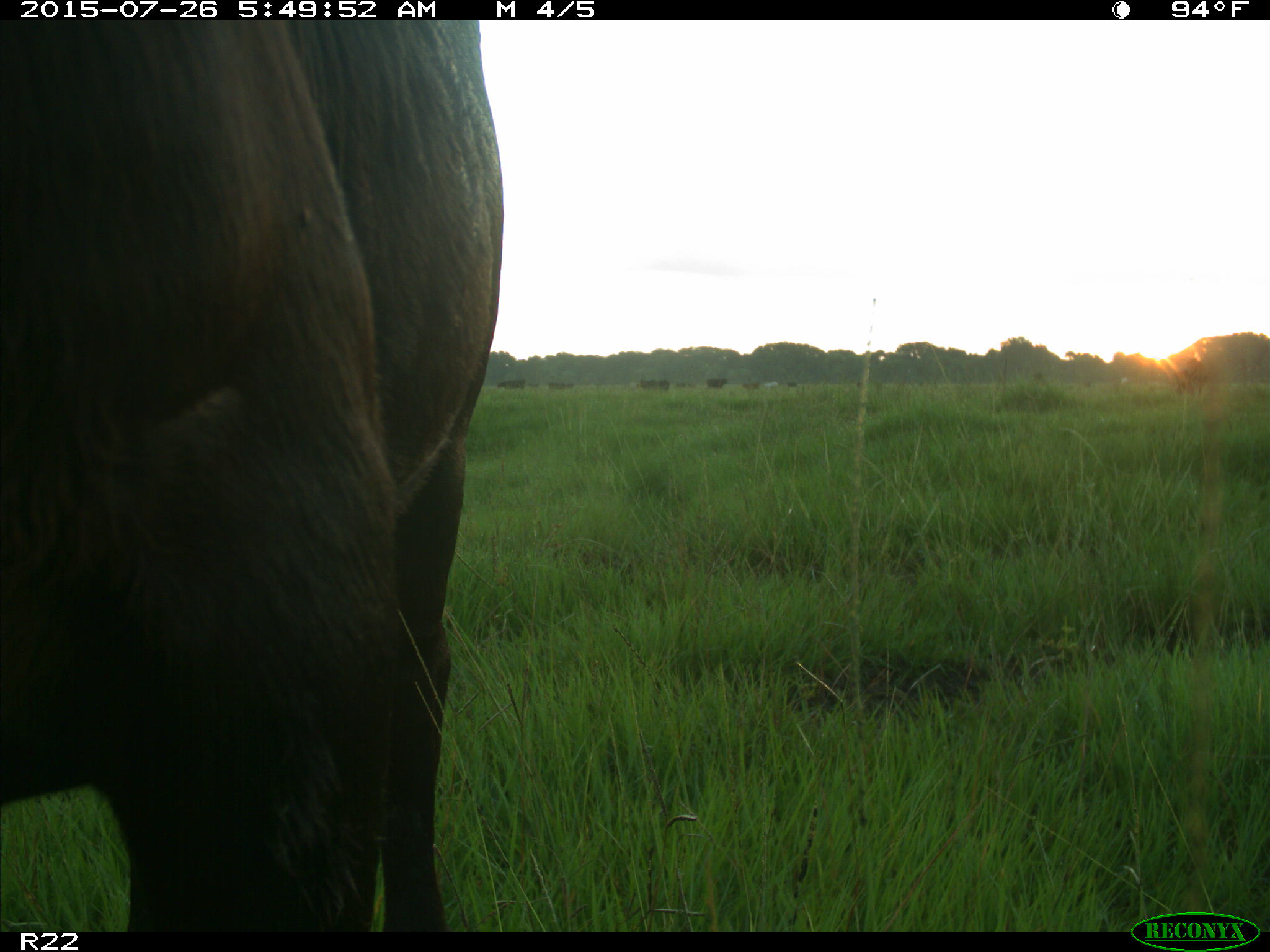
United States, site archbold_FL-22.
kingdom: Animalia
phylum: Chordata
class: Mammalia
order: Artiodactyla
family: Bovidae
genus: Bos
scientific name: Bos taurus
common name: domestic cow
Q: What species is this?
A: Bos taurus (domestic cow).